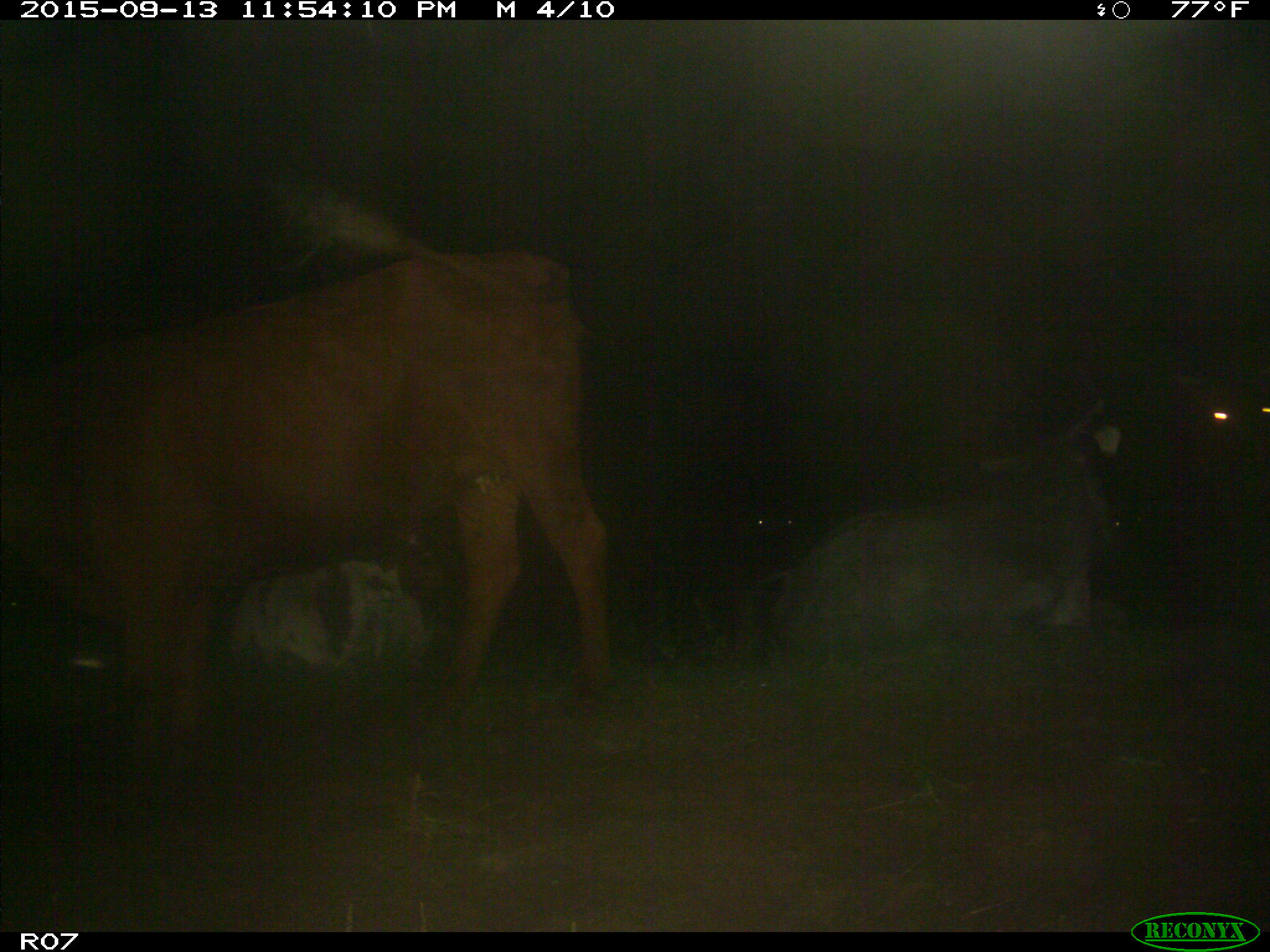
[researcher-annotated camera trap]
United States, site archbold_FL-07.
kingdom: Animalia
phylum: Chordata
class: Mammalia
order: Artiodactyla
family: Bovidae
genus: Bos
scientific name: Bos taurus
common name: domestic cow